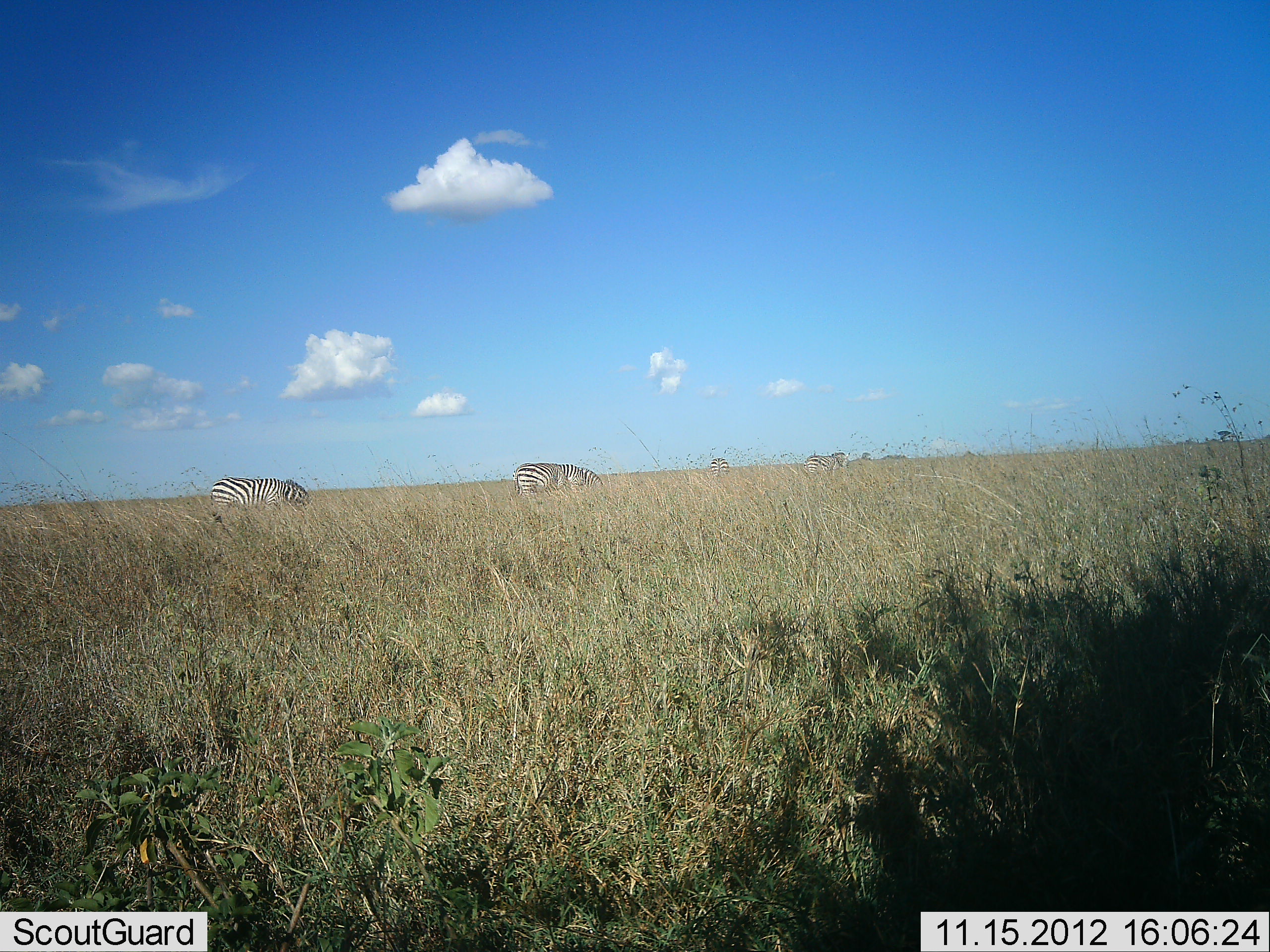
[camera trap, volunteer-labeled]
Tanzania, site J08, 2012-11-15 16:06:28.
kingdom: Animalia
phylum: Chordata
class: Mammalia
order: Perissodactyla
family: Equidae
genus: Equus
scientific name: Equus quagga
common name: plains zebra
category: zebra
Zebra (plains zebra) (Equus quagga), count 4. Behavior (volunteer vote fractions): standing 20%, resting 0%, moving 20%, interacting 0%. Young present (vote fraction): 0%. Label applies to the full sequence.